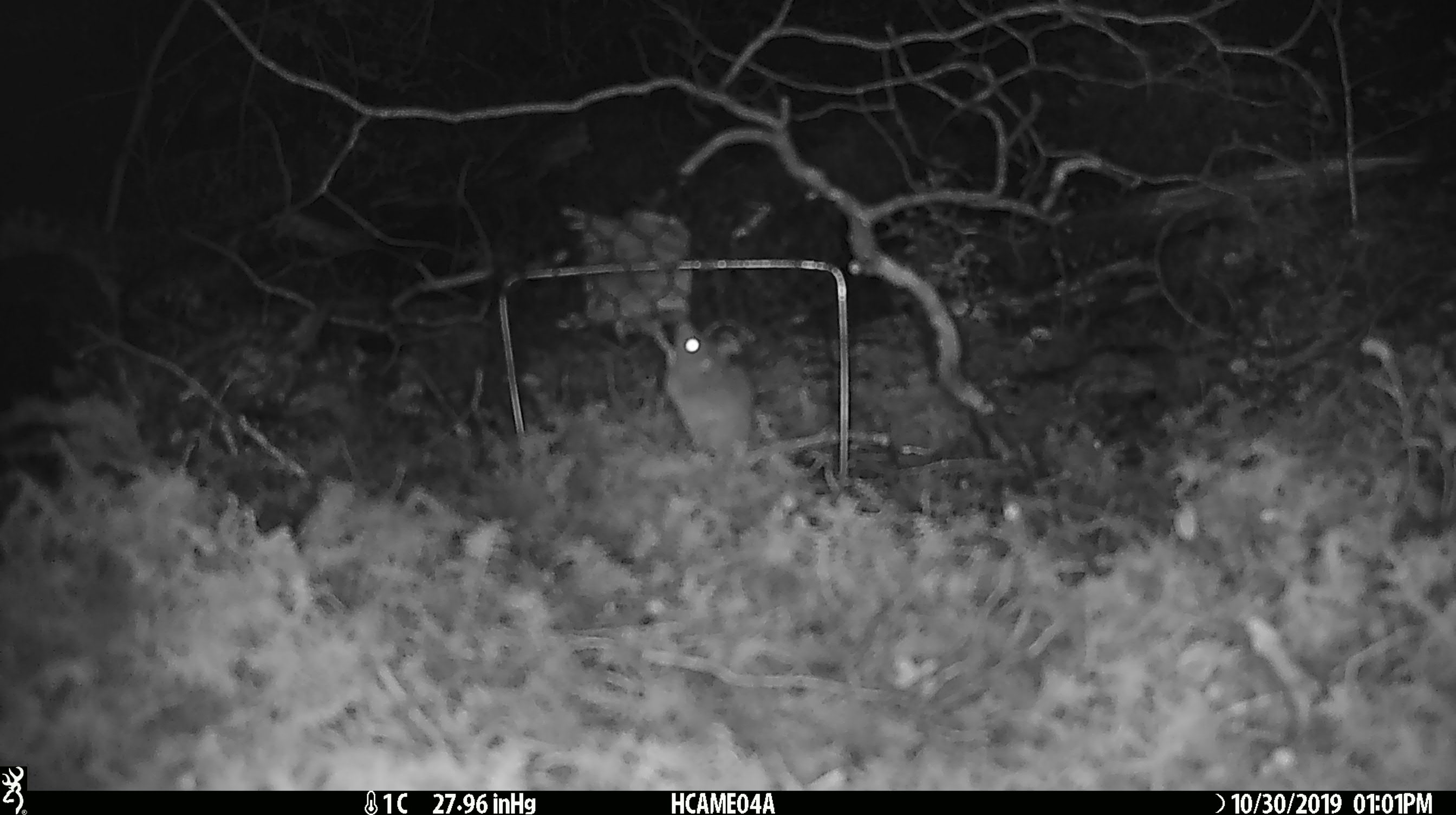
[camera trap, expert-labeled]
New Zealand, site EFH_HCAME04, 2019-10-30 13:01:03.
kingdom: Animalia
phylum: Chordata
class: Mammalia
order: Rodentia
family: Muridae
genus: Mus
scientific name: Mus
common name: mouse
Mouse (Mus).